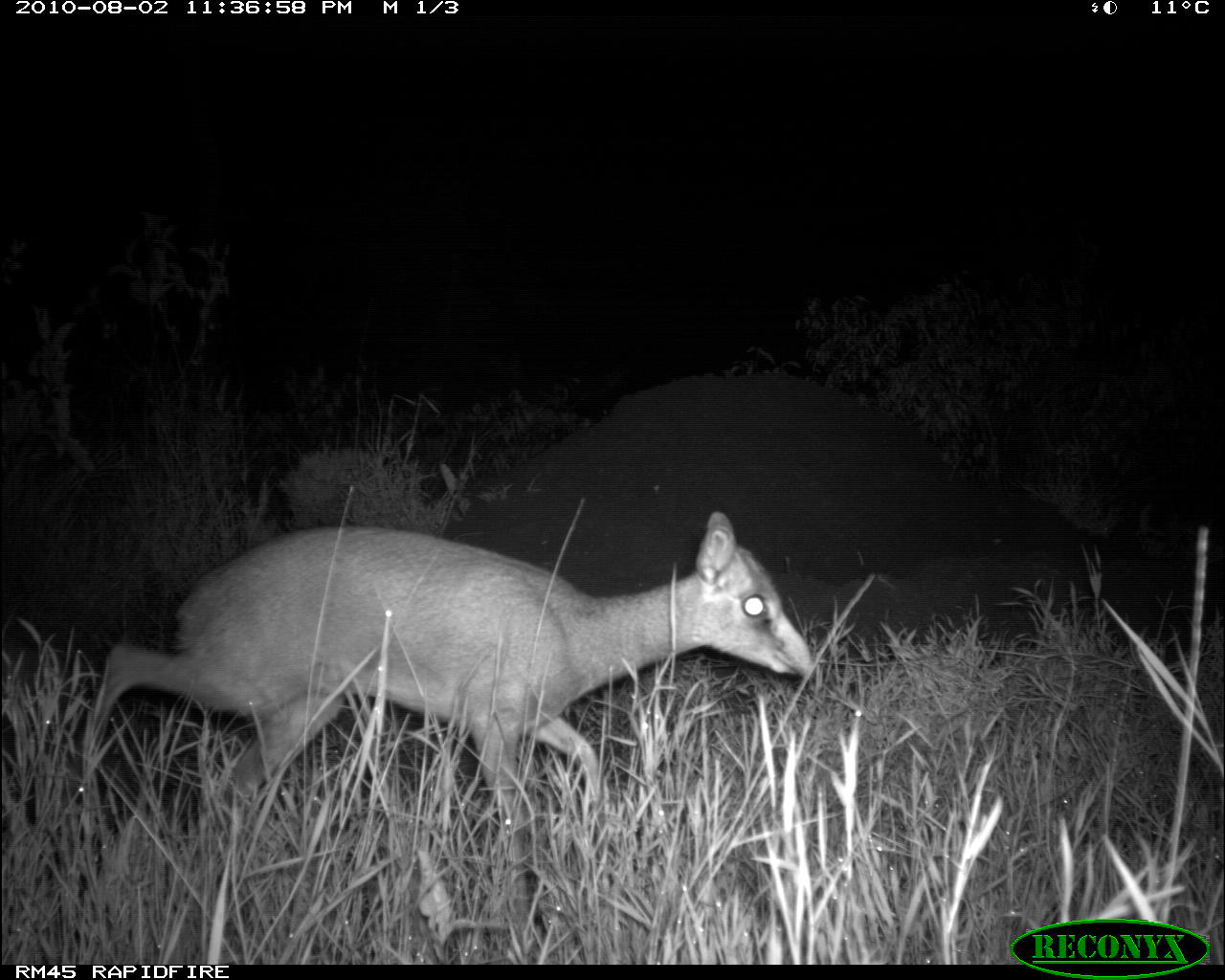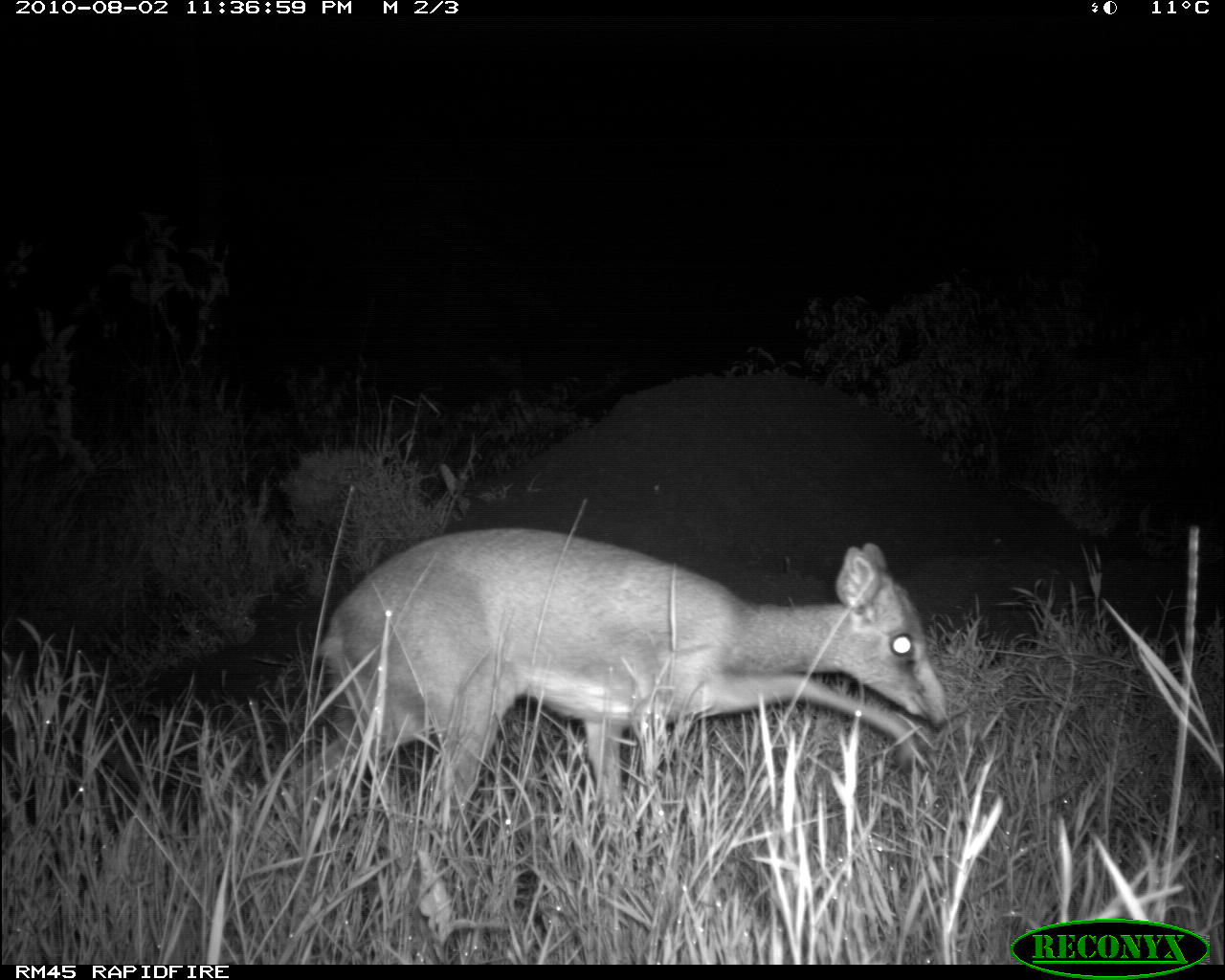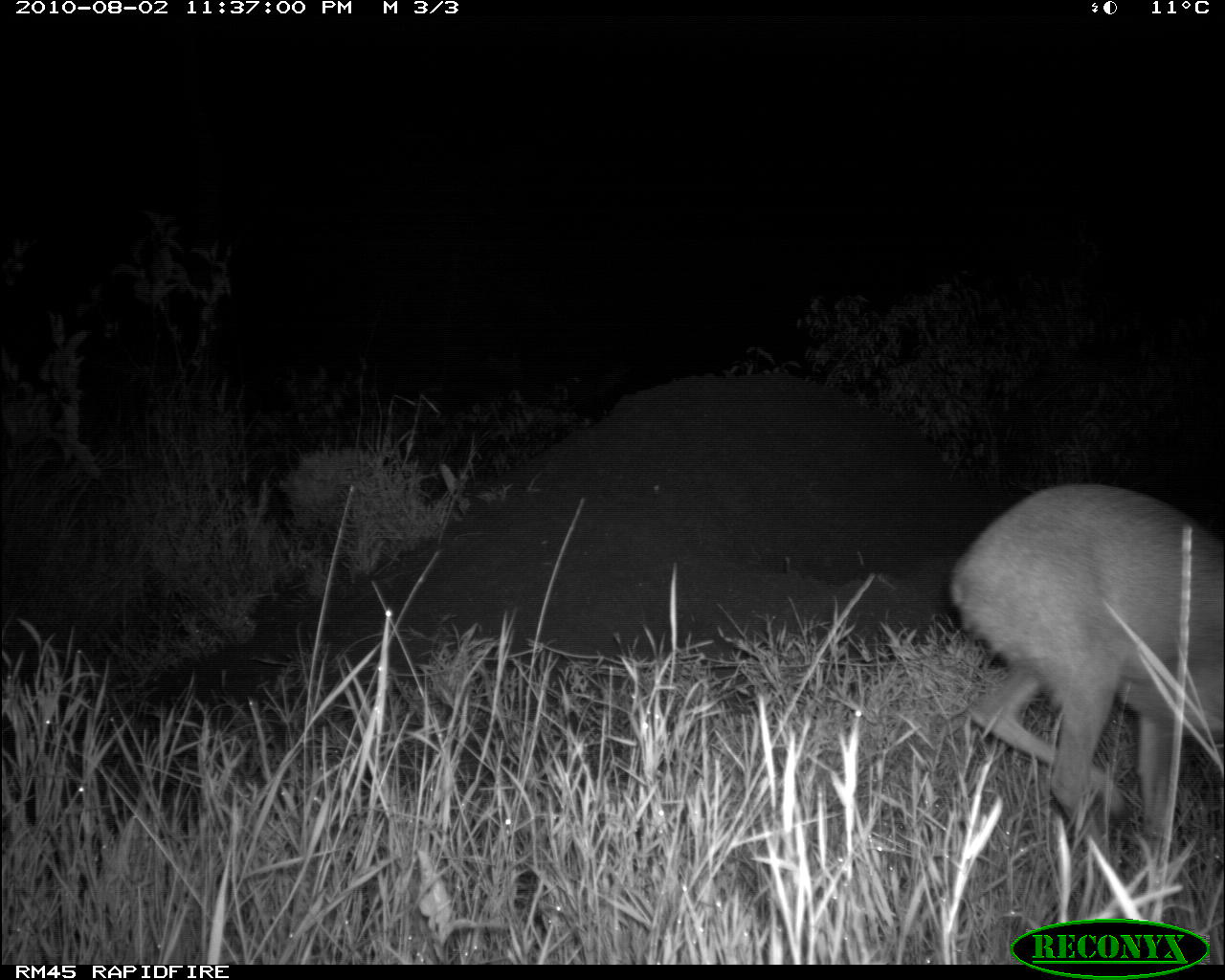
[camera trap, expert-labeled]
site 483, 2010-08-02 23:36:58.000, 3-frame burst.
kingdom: Animalia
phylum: Chordata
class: Mammalia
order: Artiodactyla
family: Bovidae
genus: Madoqua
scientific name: Madoqua guentheri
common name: günther's dik-dik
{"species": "Madoqua guentheri (günther's dik-dik)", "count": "1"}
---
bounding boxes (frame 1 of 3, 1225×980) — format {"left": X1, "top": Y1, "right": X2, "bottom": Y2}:
madoqua guentheri: {"left": 83, "top": 511, "right": 816, "bottom": 925}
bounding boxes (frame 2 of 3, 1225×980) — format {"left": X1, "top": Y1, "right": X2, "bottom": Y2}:
madoqua guentheri: {"left": 290, "top": 525, "right": 944, "bottom": 898}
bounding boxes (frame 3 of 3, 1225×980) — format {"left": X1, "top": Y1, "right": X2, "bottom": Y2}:
madoqua guentheri: {"left": 945, "top": 475, "right": 1218, "bottom": 870}